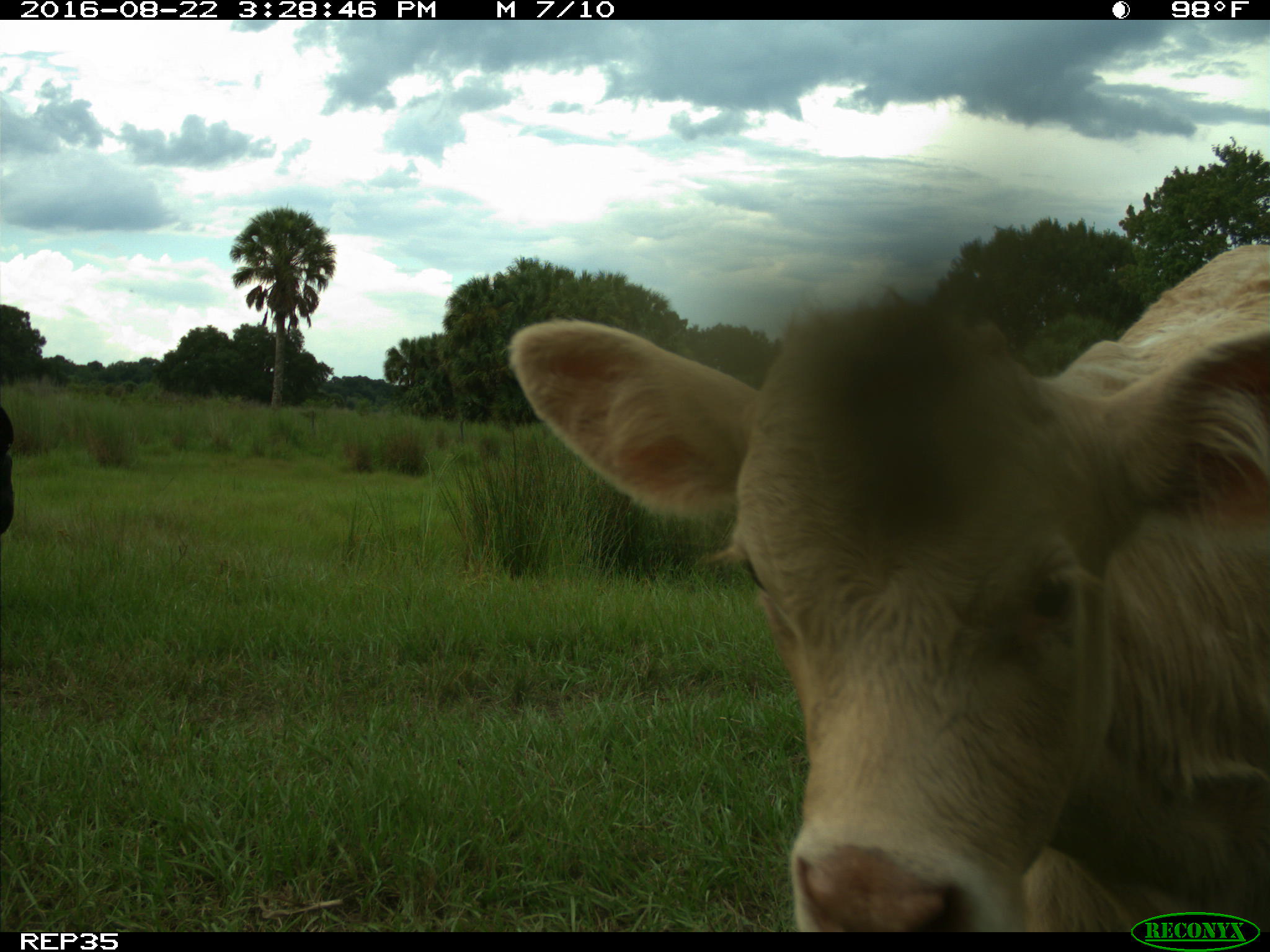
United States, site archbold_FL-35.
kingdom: Animalia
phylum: Chordata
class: Mammalia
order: Artiodactyla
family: Bovidae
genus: Bos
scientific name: Bos taurus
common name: domestic cow